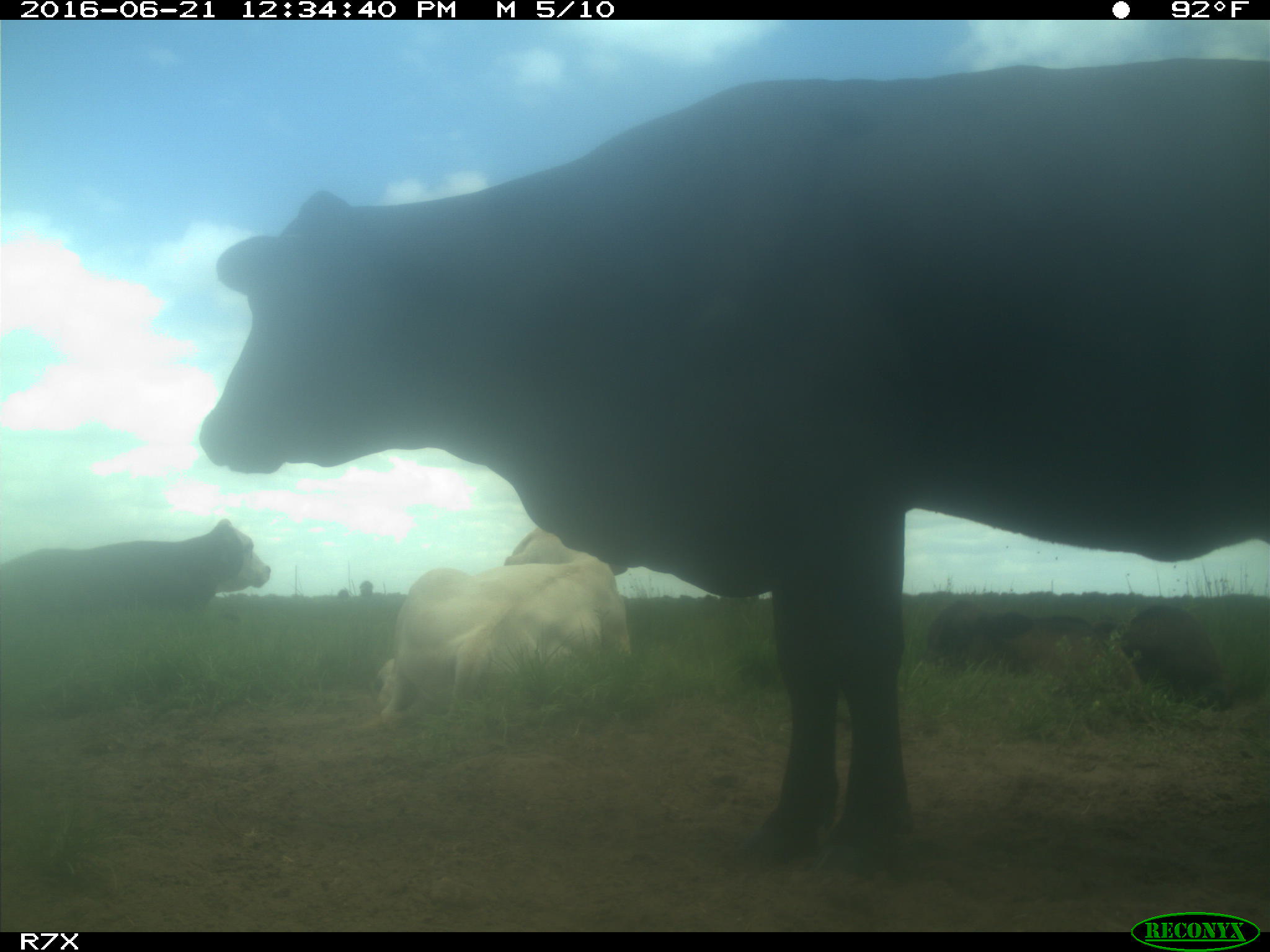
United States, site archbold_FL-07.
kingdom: Animalia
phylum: Chordata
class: Mammalia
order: Artiodactyla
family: Bovidae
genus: Bos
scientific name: Bos taurus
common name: domestic cow